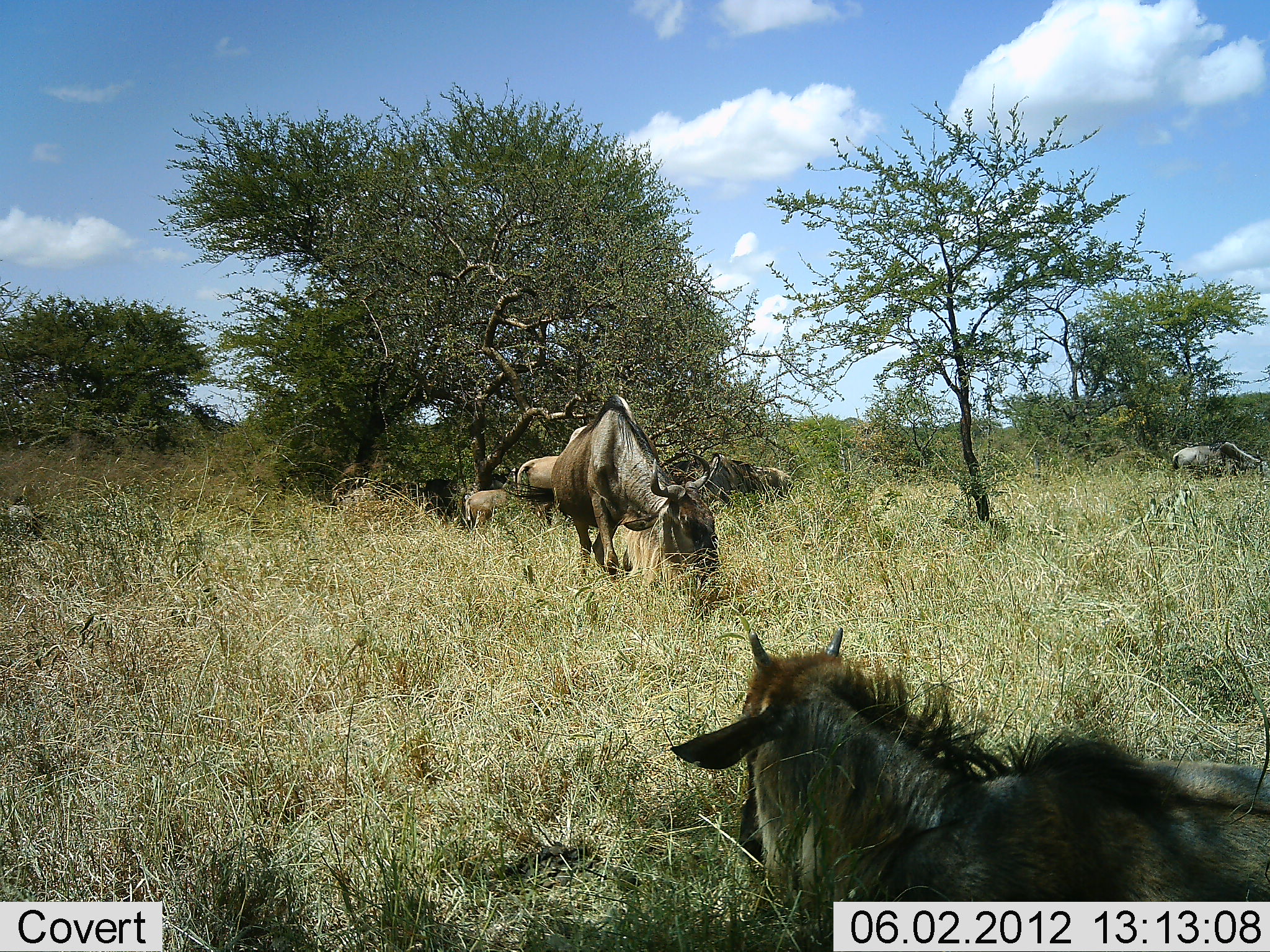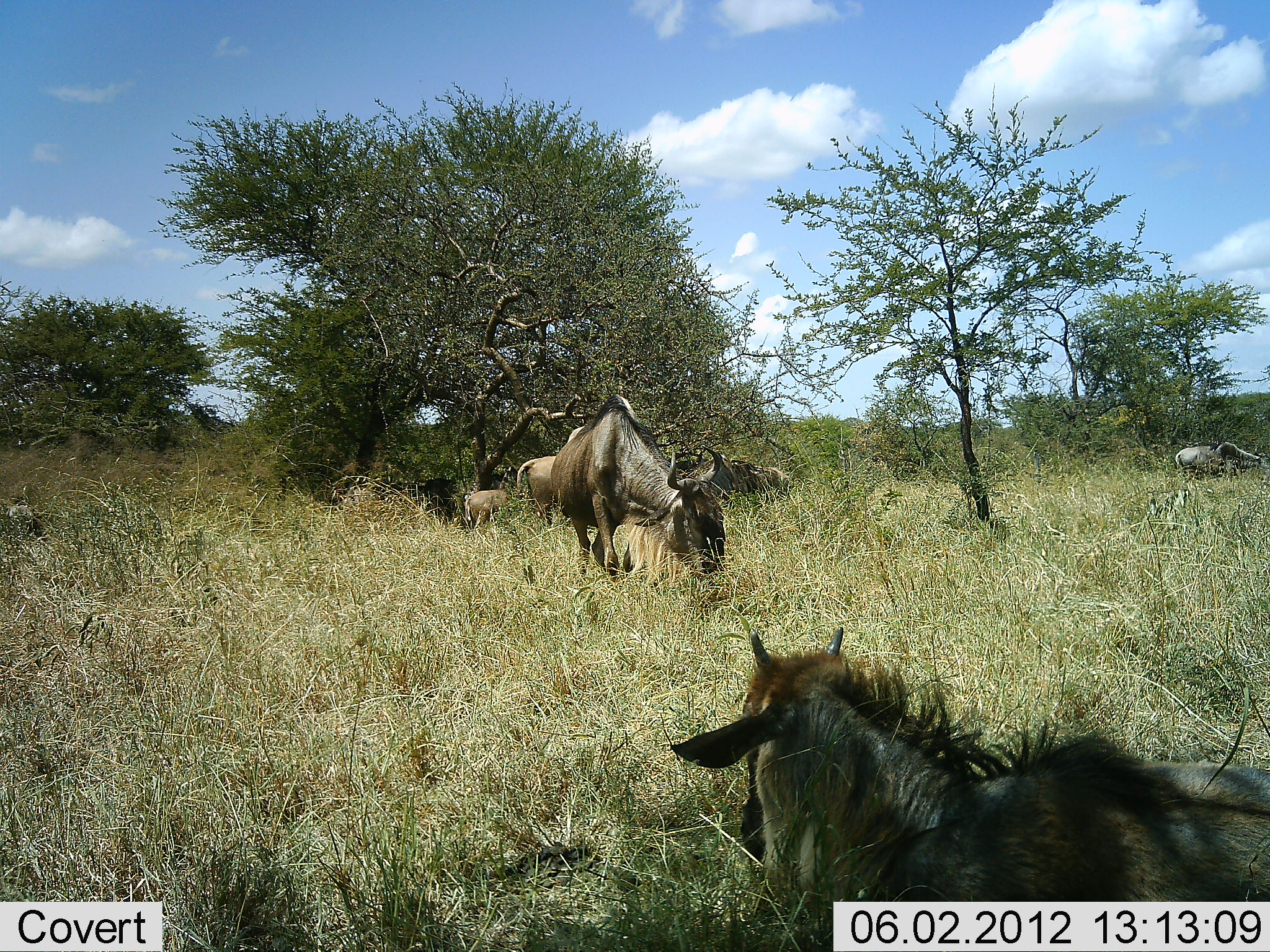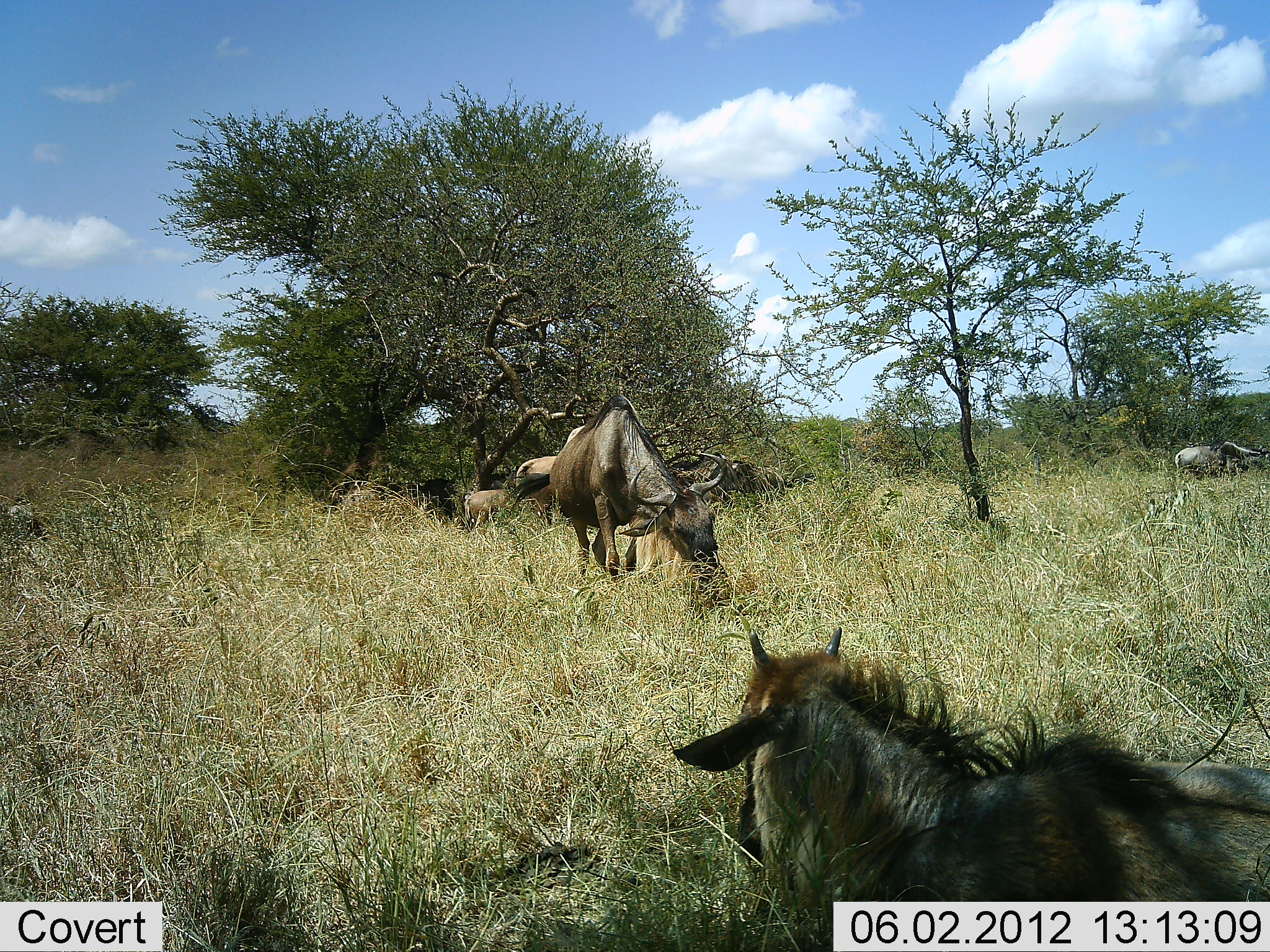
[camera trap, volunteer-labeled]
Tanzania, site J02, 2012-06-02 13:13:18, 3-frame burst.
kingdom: Animalia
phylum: Chordata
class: Mammalia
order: Artiodactyla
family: Bovidae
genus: Connochaetes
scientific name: Connochaetes taurinus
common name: blue wildebeest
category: wildebeest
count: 6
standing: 50%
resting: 60%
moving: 0%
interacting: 0%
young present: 20%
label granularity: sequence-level